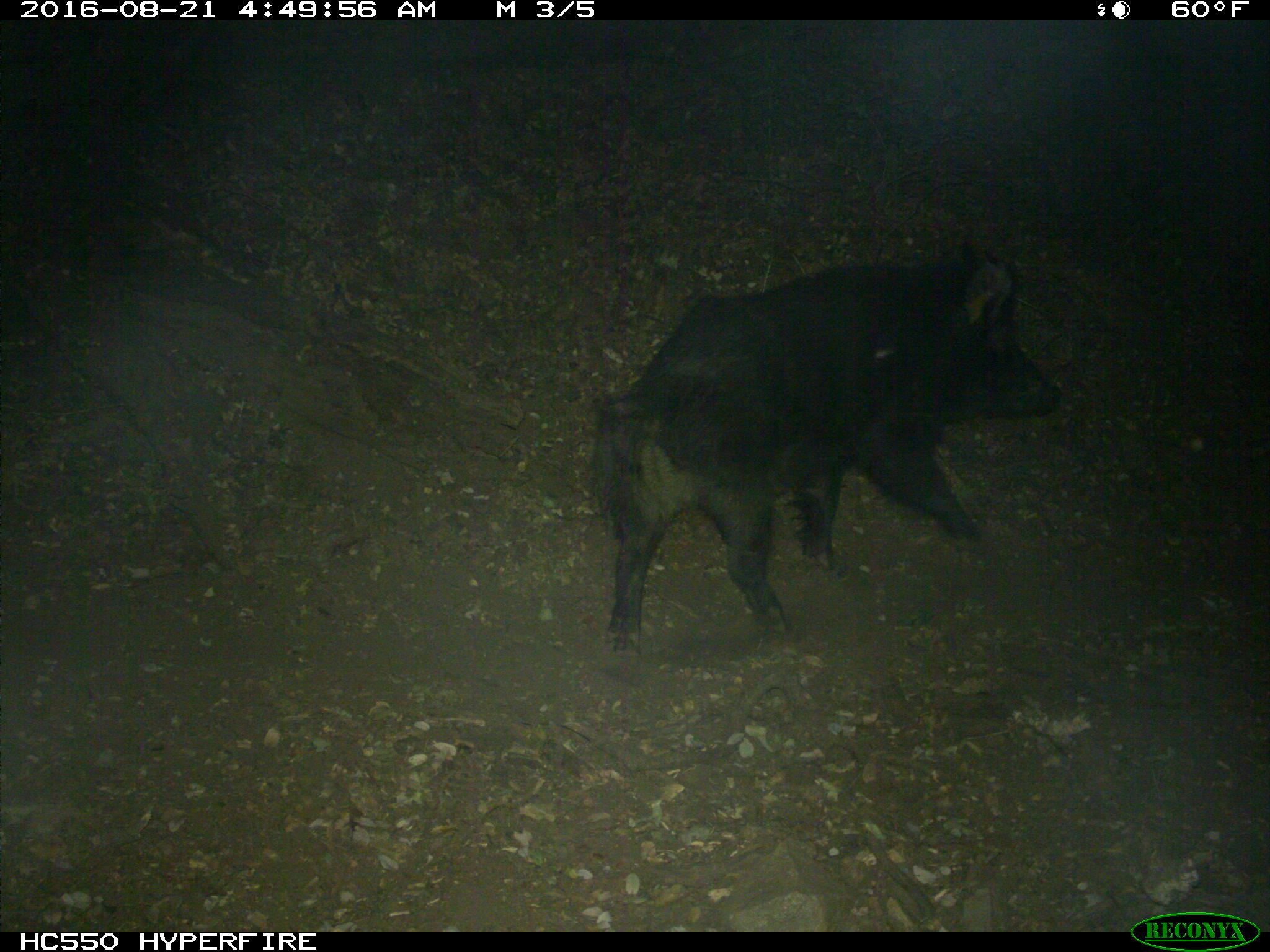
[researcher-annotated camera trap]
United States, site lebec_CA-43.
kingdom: Animalia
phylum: Chordata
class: Mammalia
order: Artiodactyla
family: Suidae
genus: Sus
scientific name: Sus scrofa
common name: wild boar